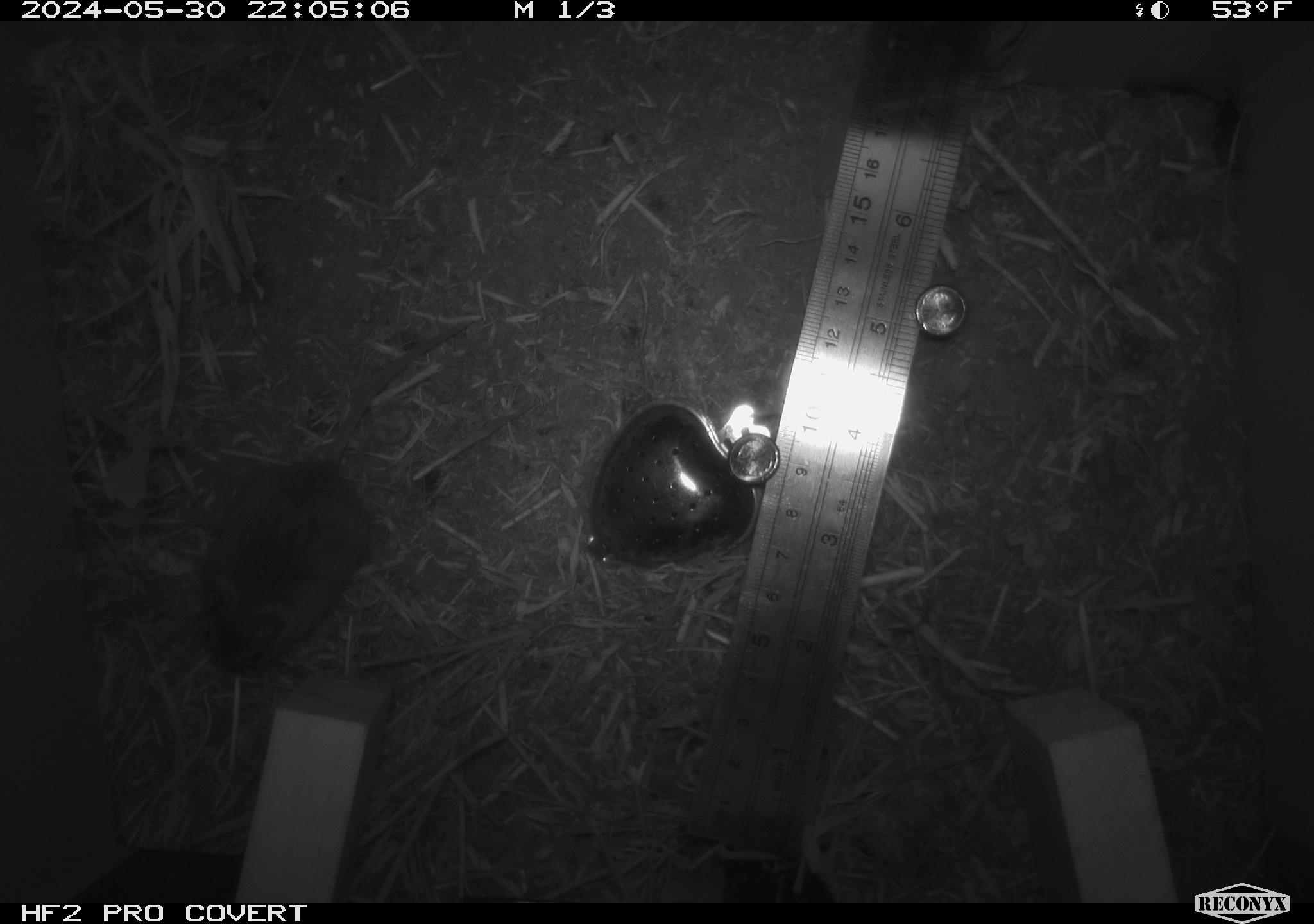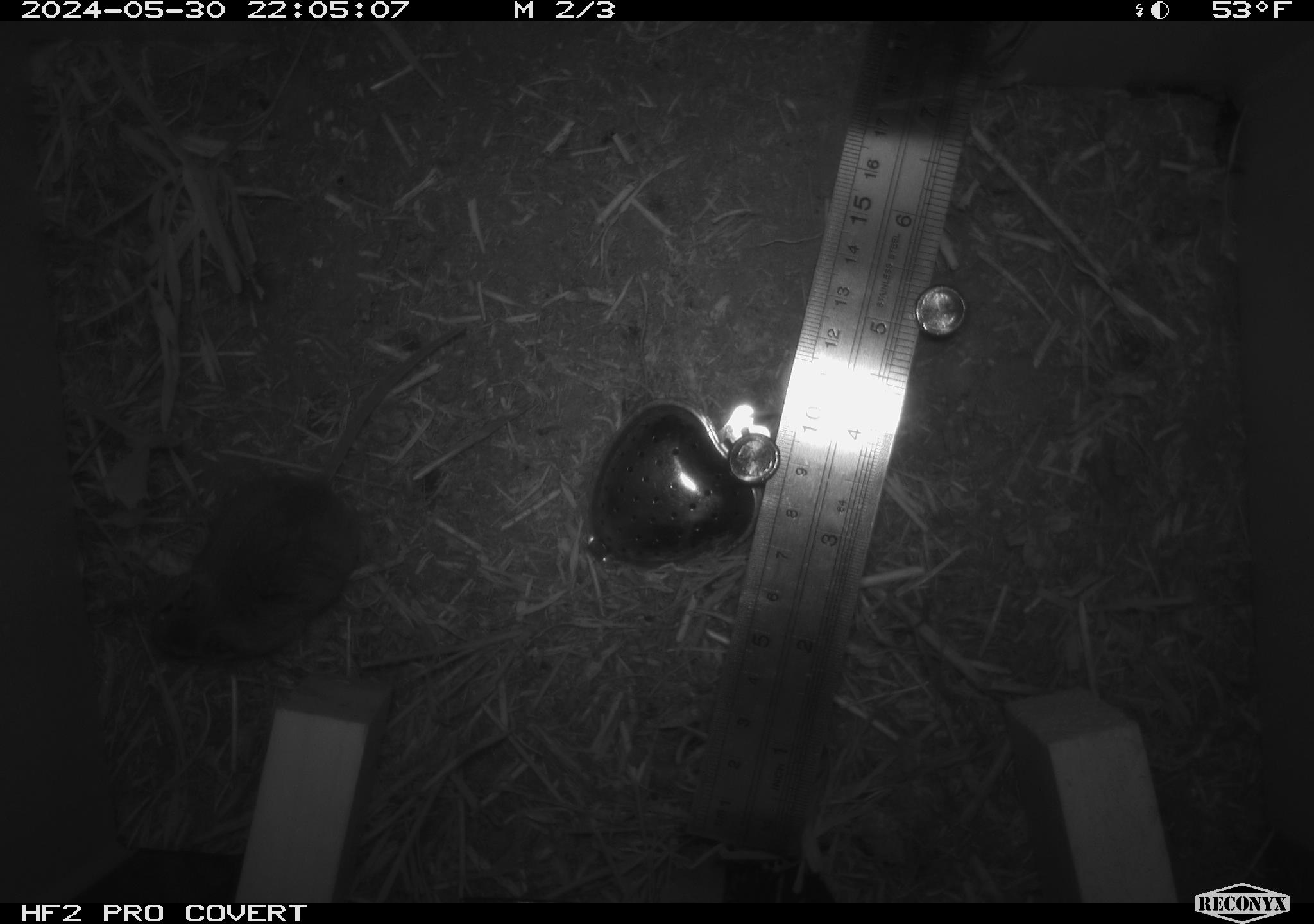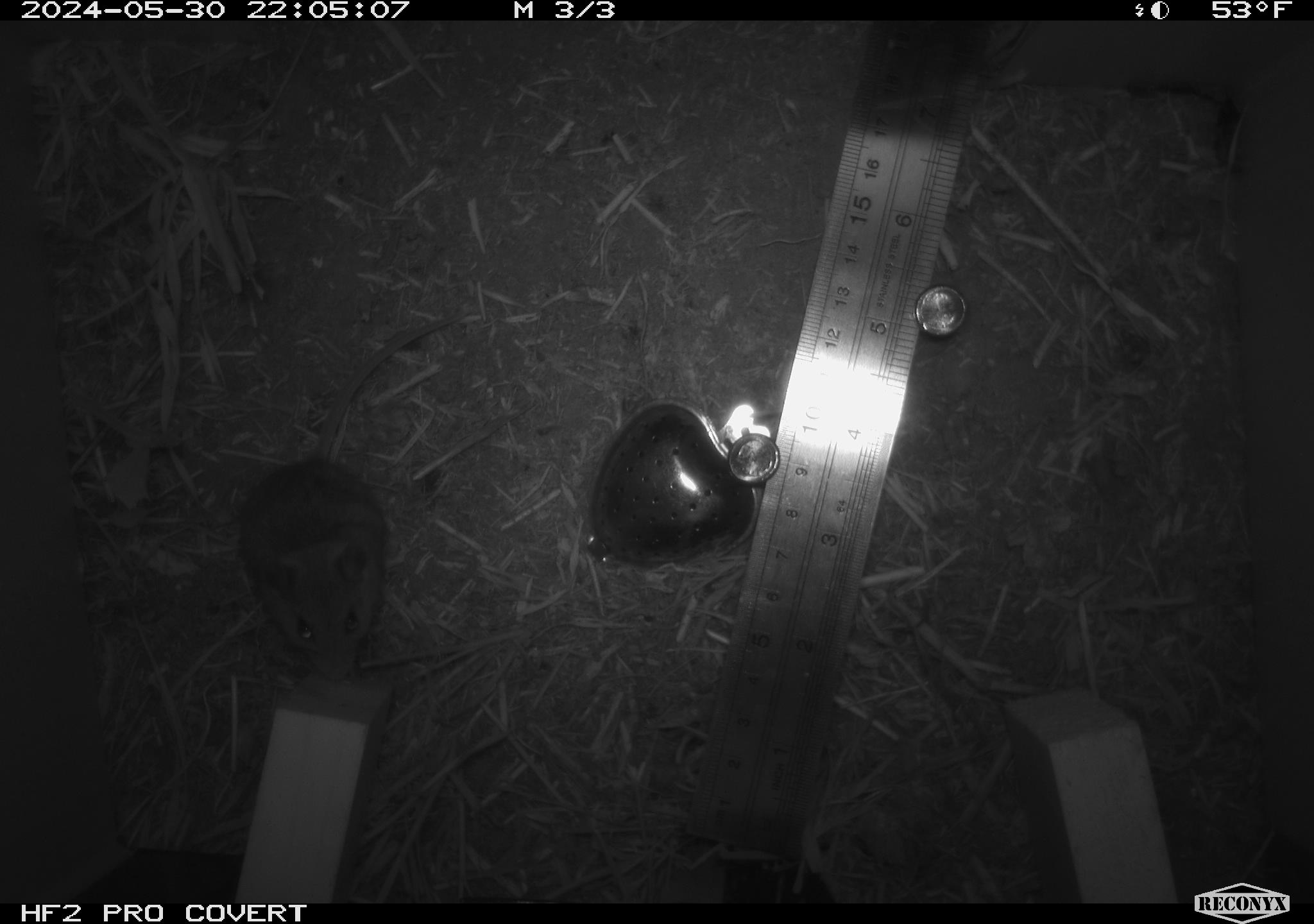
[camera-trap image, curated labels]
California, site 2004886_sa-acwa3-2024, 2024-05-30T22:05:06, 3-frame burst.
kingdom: Animalia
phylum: Chordata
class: Mammalia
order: Rodentia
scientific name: Rodentia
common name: mouse species